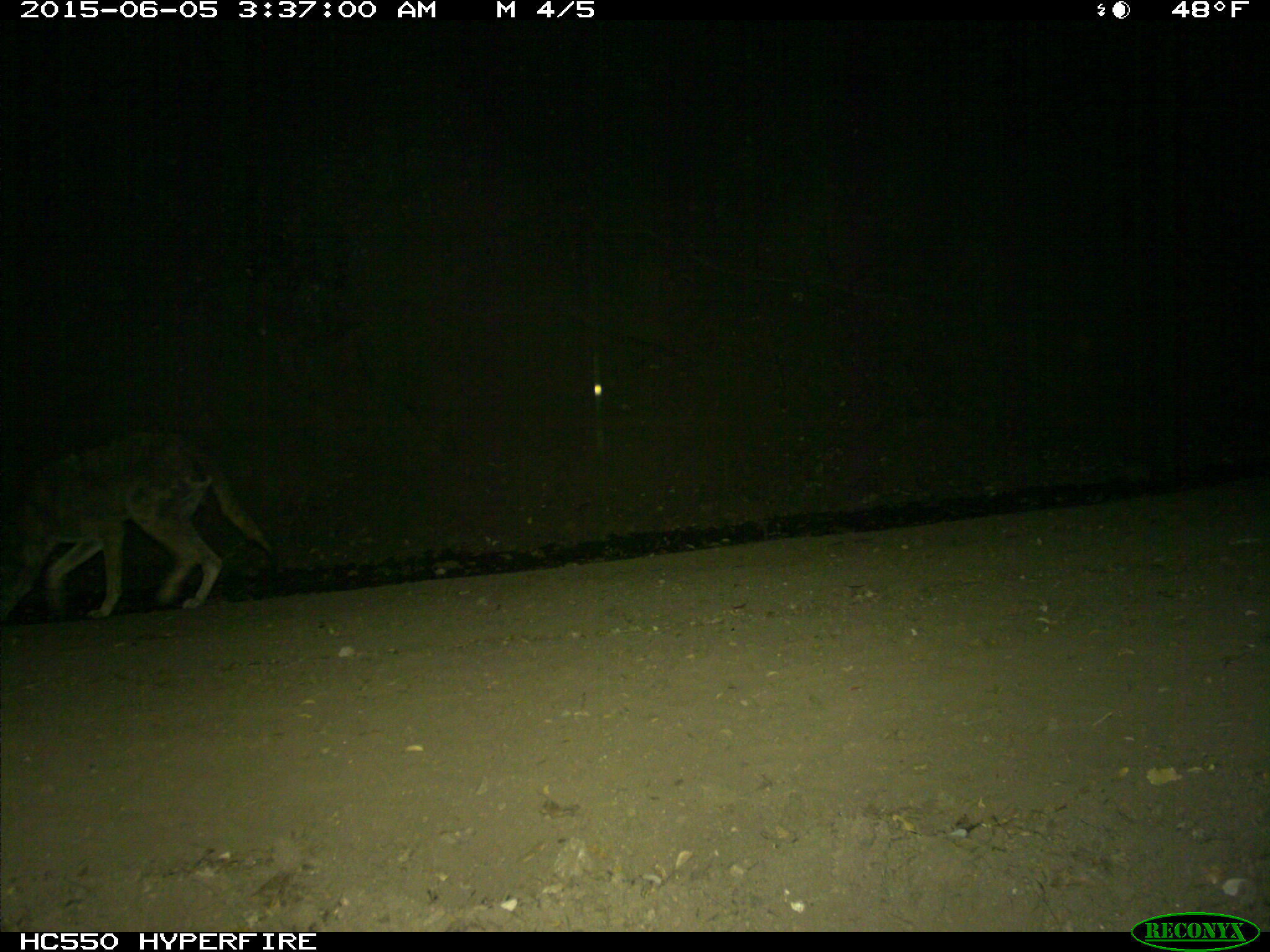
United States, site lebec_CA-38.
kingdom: Animalia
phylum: Chordata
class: Mammalia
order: Carnivora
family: Canidae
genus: Canis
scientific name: Canis latrans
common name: coyote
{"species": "Canis latrans (coyote)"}